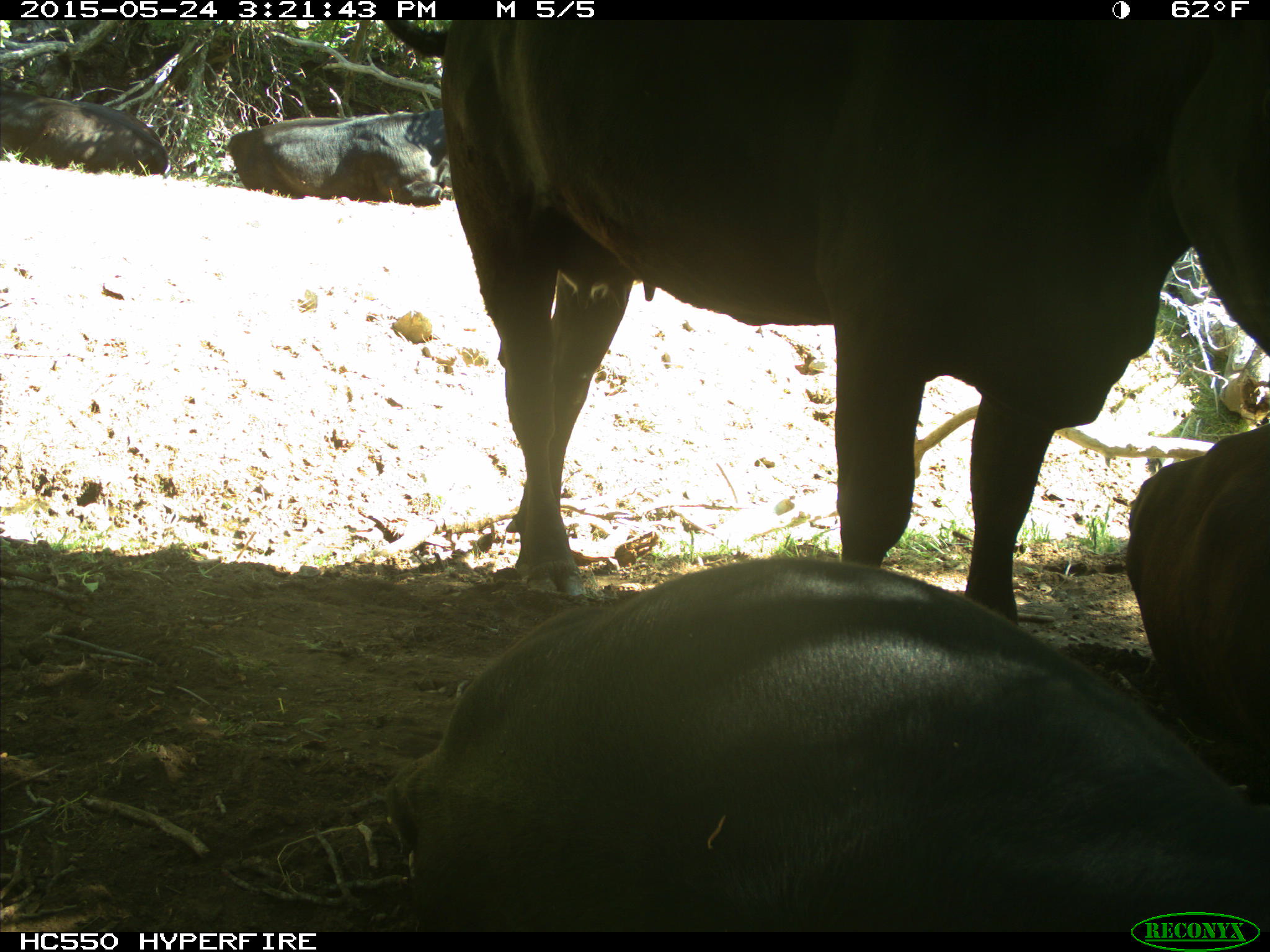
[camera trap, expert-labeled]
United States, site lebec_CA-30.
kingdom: Animalia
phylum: Chordata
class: Mammalia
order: Artiodactyla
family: Bovidae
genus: Bos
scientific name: Bos taurus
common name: domestic cow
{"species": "Bos taurus (domestic cow)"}